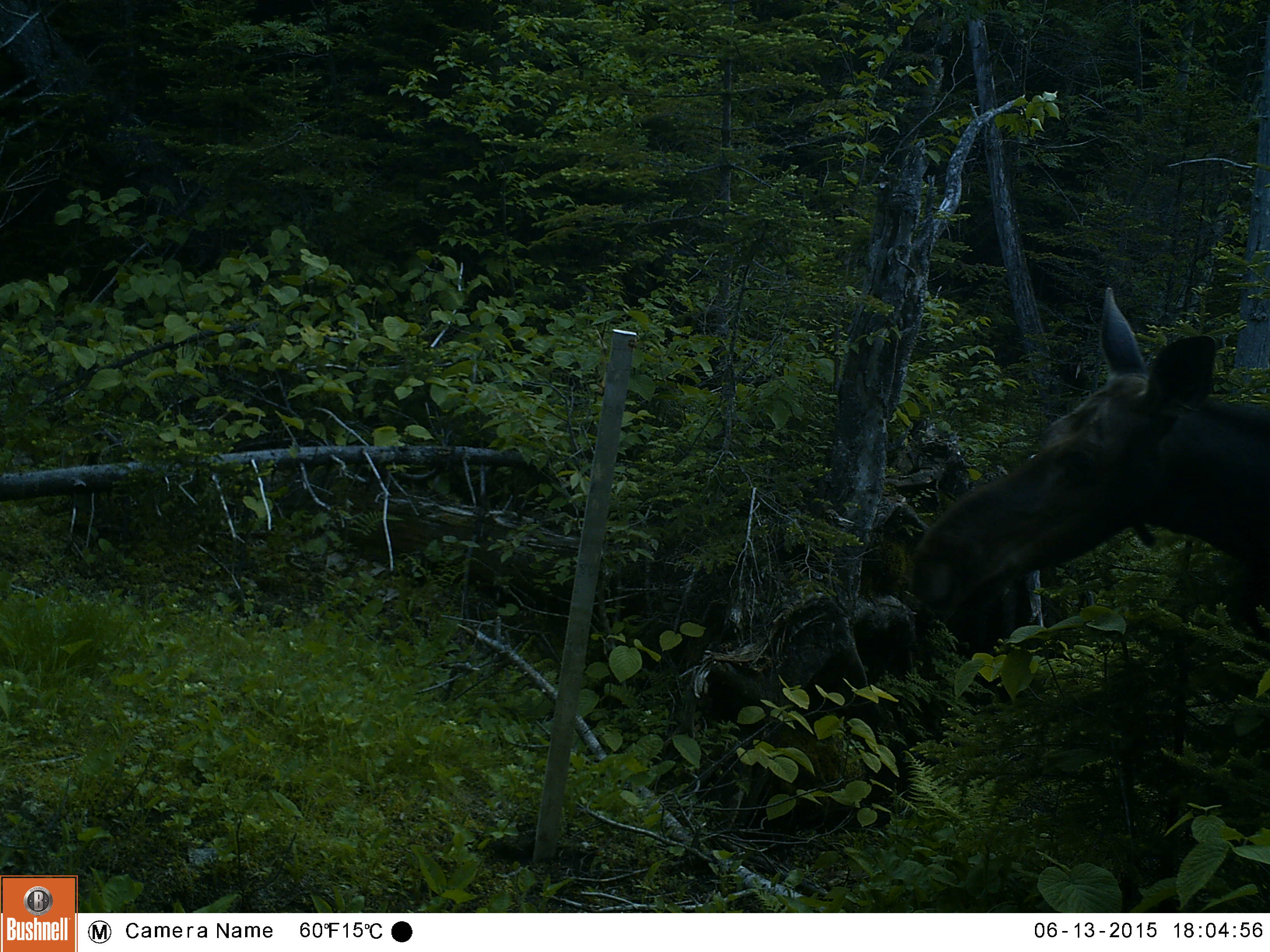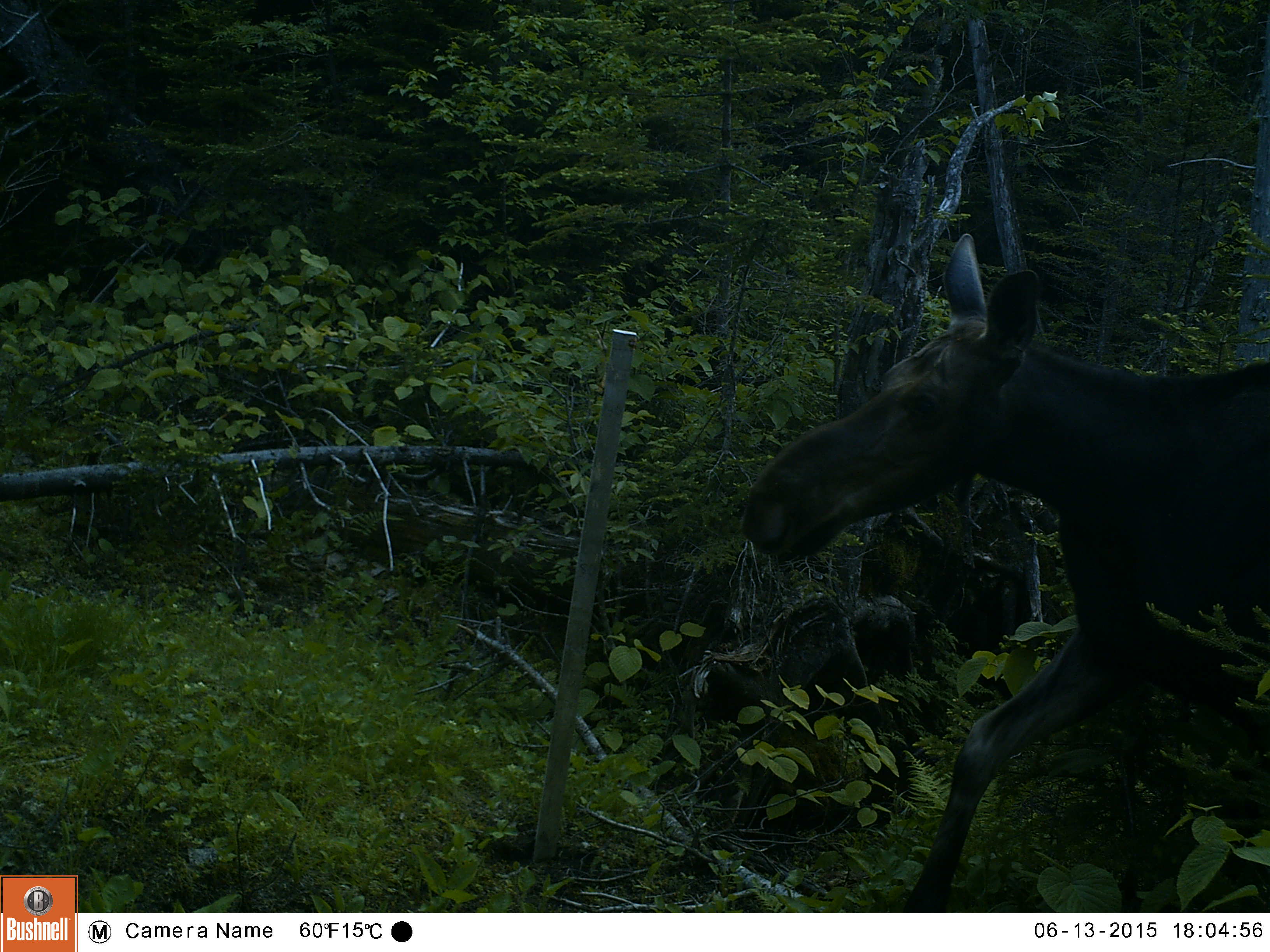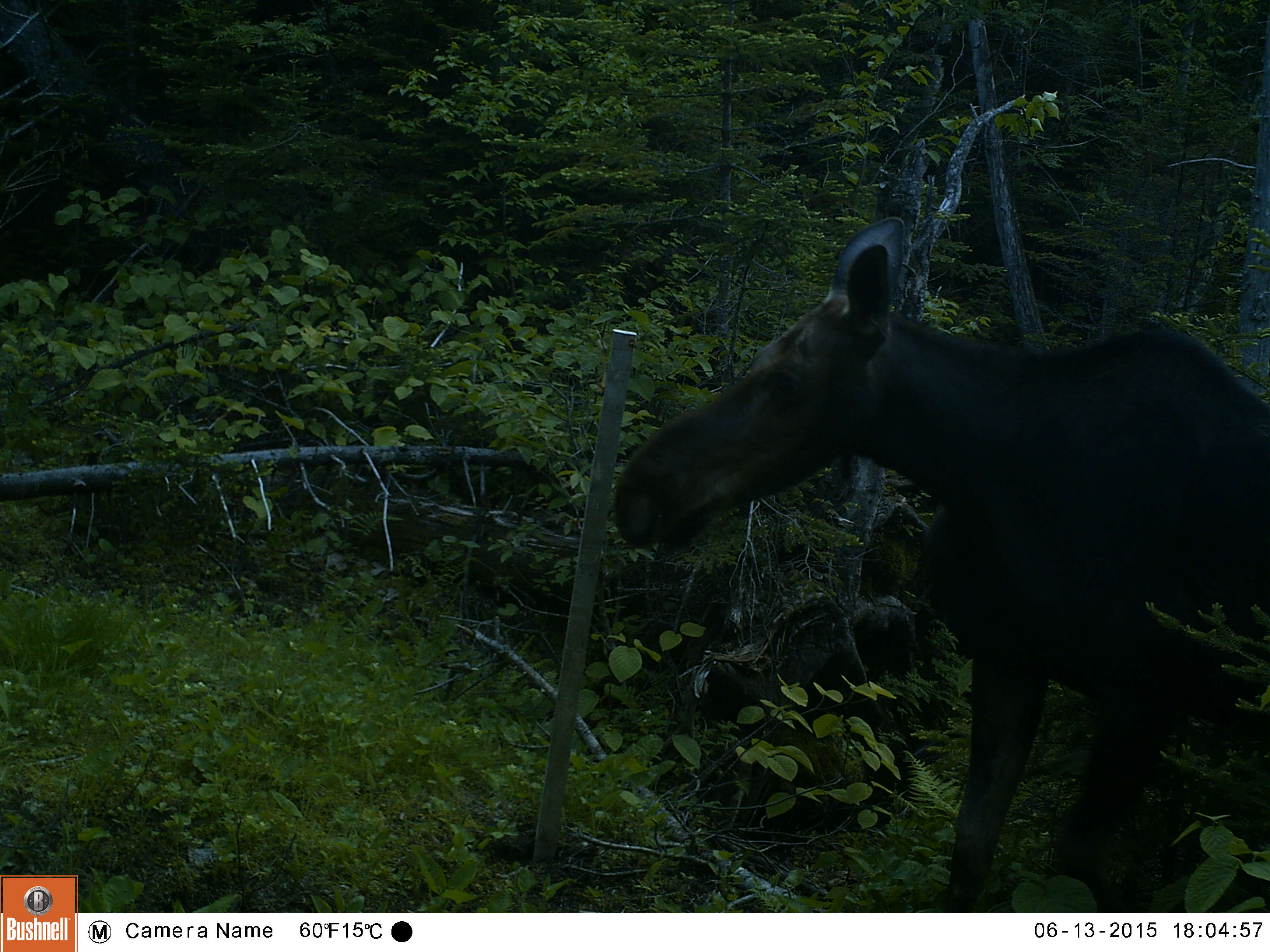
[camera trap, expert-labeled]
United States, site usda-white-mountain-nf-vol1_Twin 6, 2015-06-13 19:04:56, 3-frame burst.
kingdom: Animalia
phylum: Chordata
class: Mammalia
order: Artiodactyla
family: Cervidae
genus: Alces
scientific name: Alces alces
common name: moose